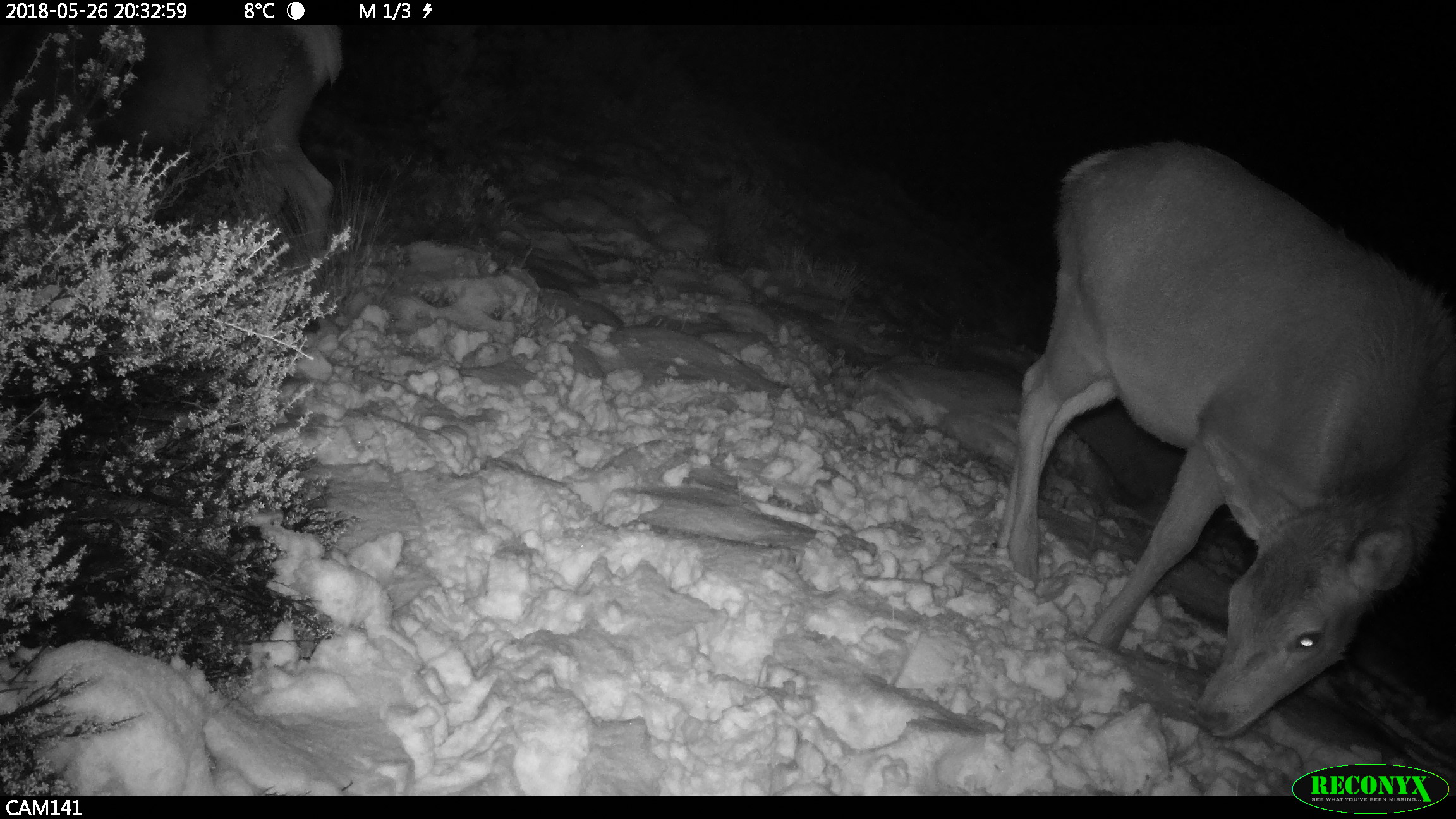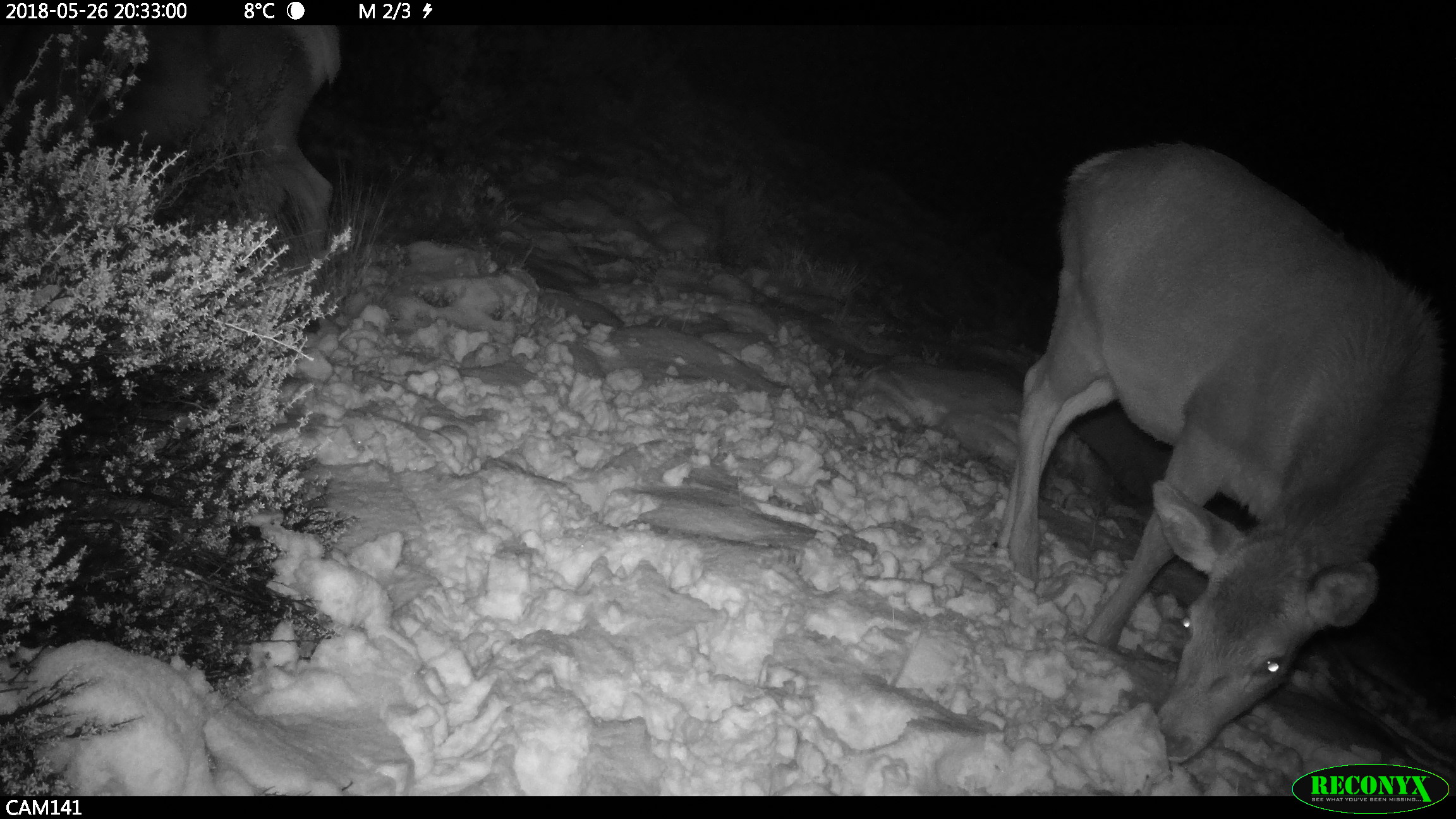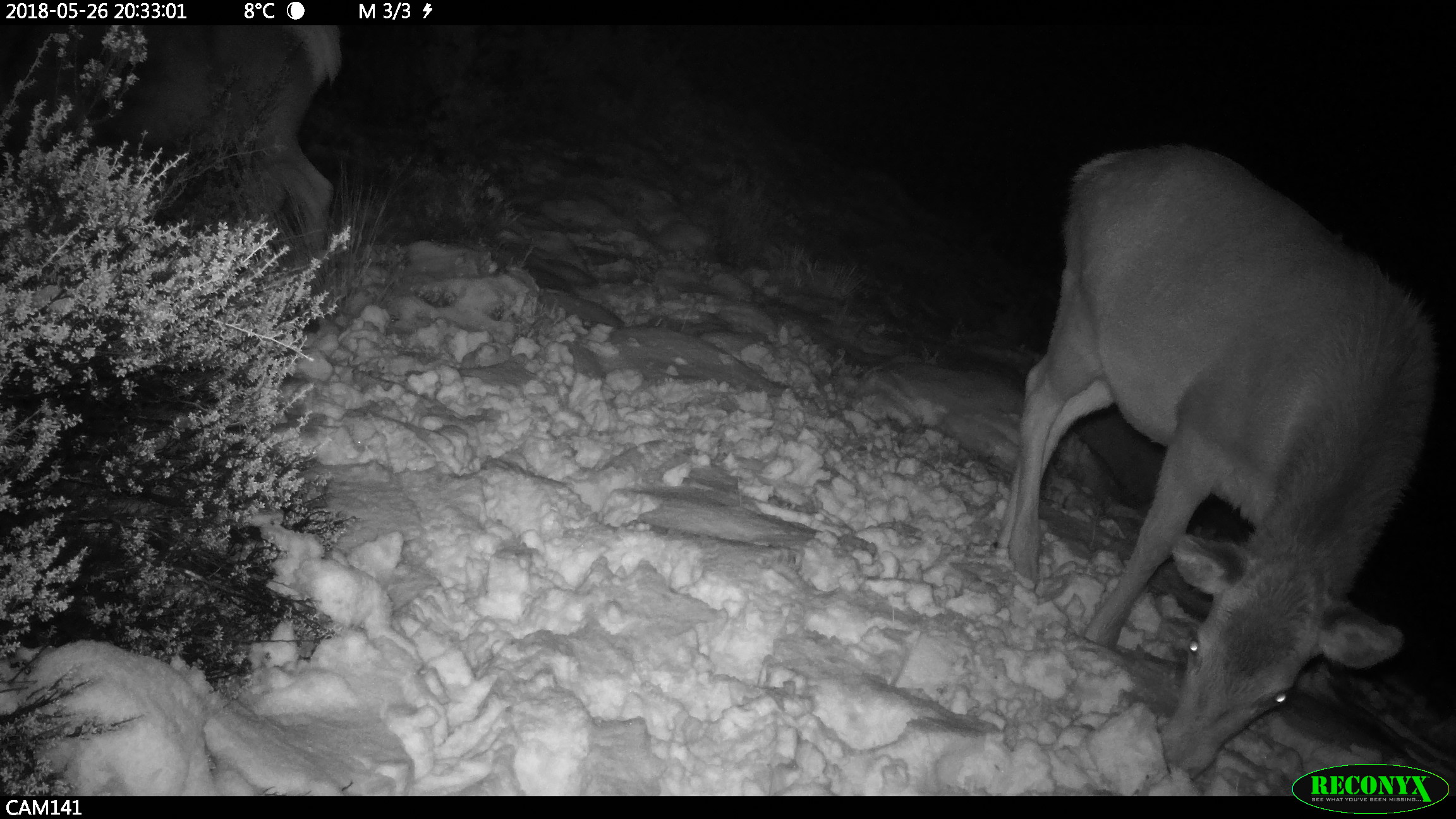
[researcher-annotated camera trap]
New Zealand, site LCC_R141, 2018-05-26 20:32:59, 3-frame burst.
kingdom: Animalia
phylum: Chordata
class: Mammalia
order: Artiodactyla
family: Cervidae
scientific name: Cervidae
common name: deer